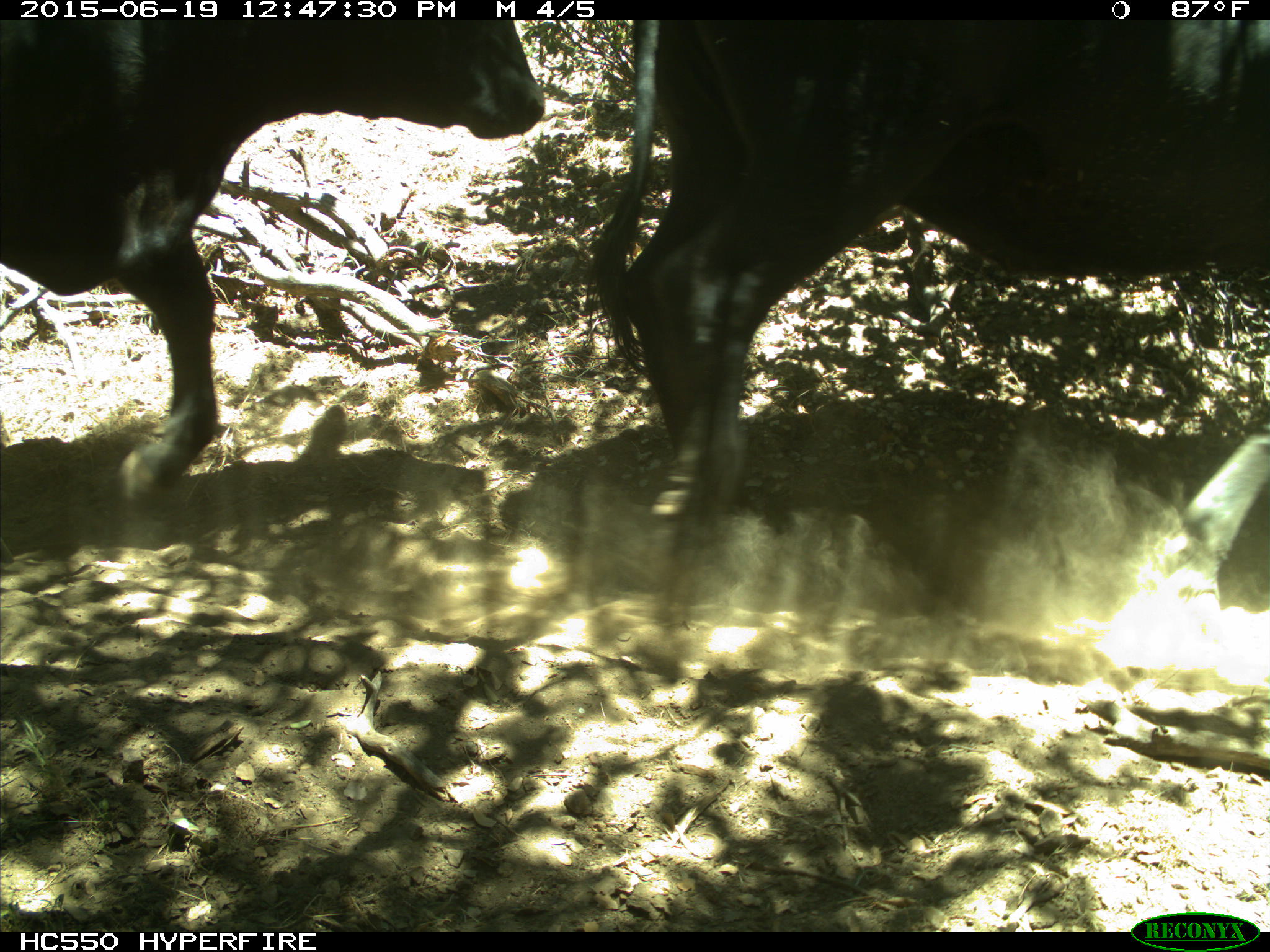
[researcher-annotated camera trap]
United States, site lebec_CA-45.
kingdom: Animalia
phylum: Chordata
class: Mammalia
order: Artiodactyla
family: Bovidae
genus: Bos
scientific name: Bos taurus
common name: domestic cow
Bos taurus (domestic cow).